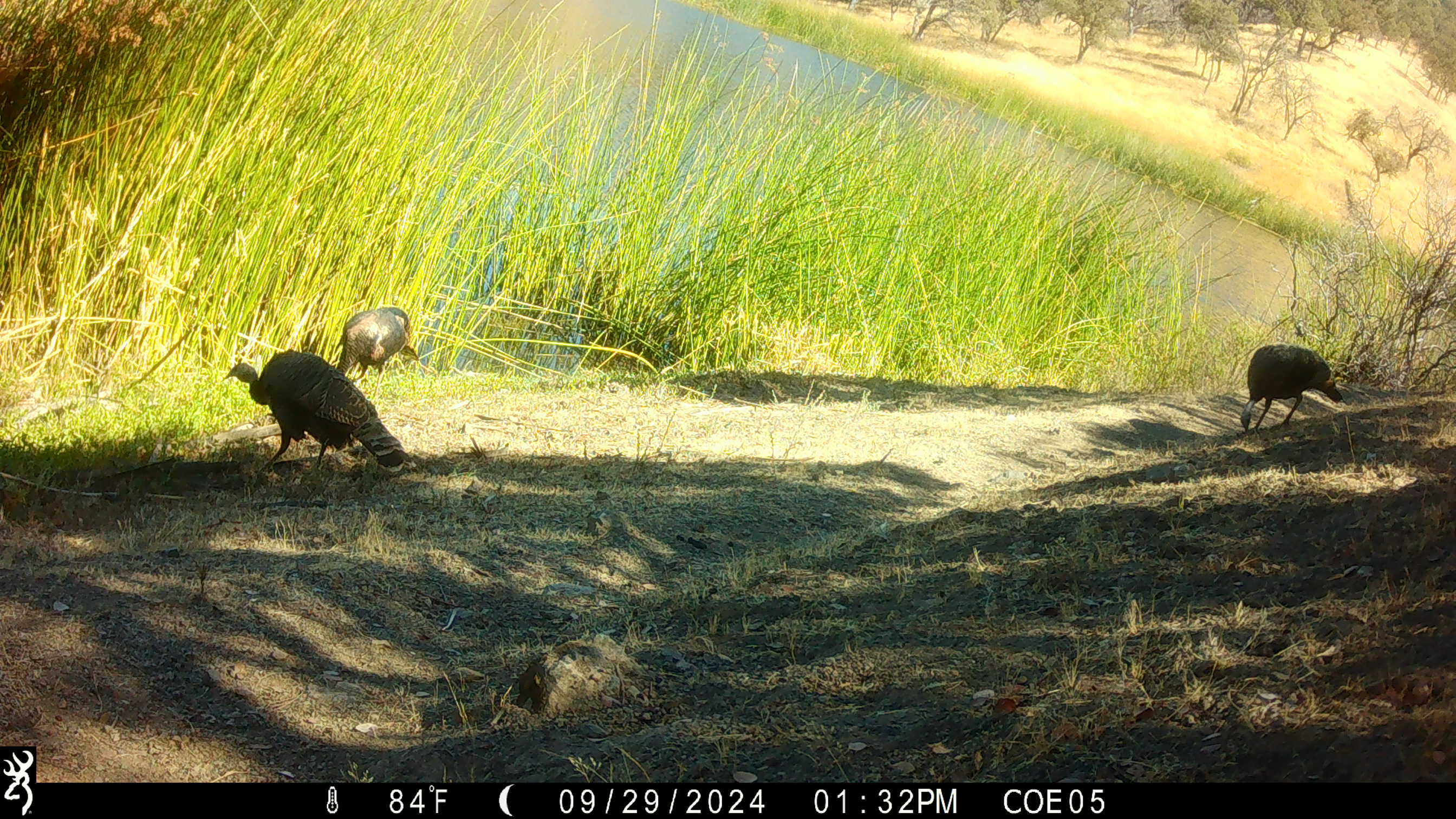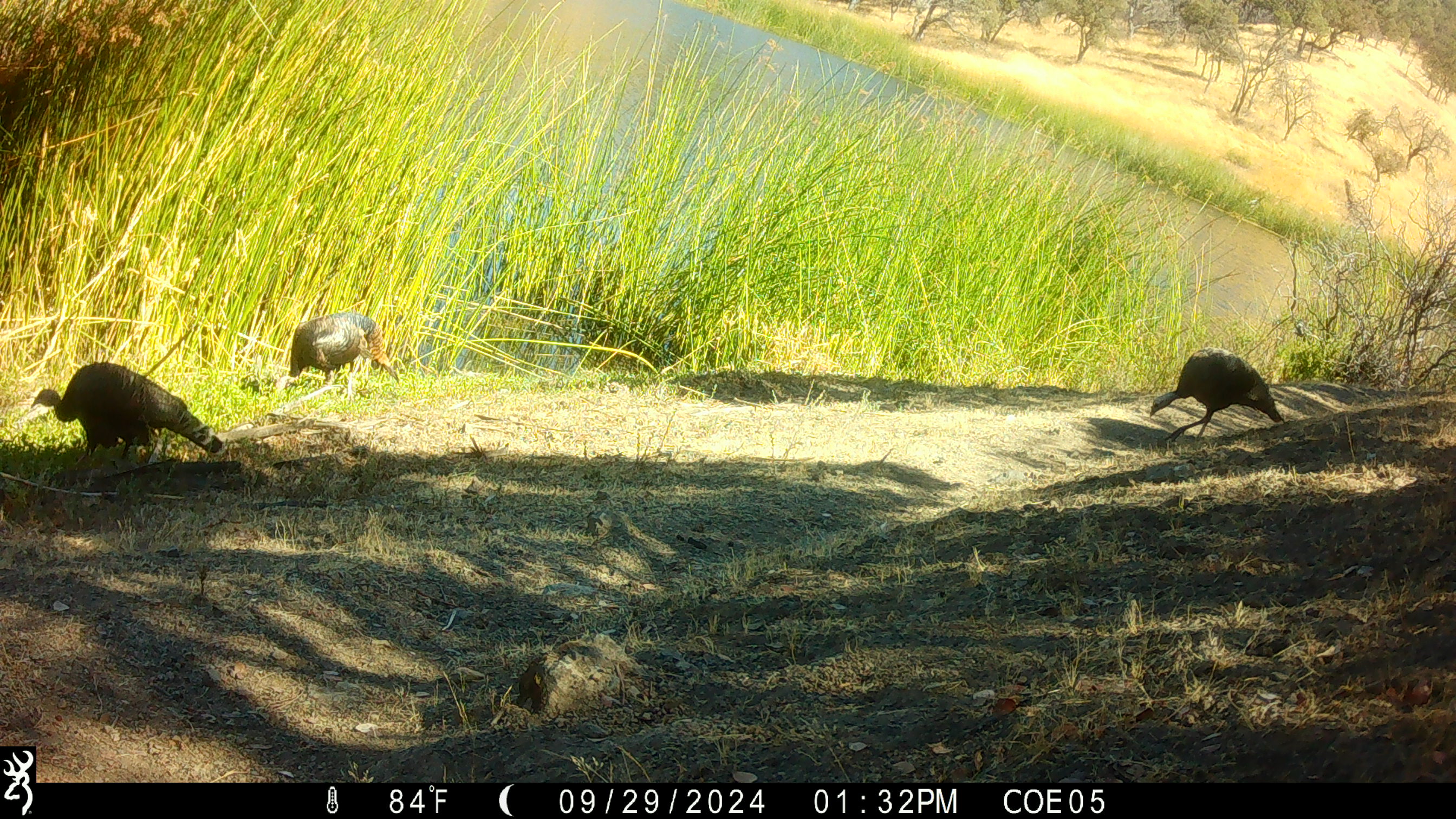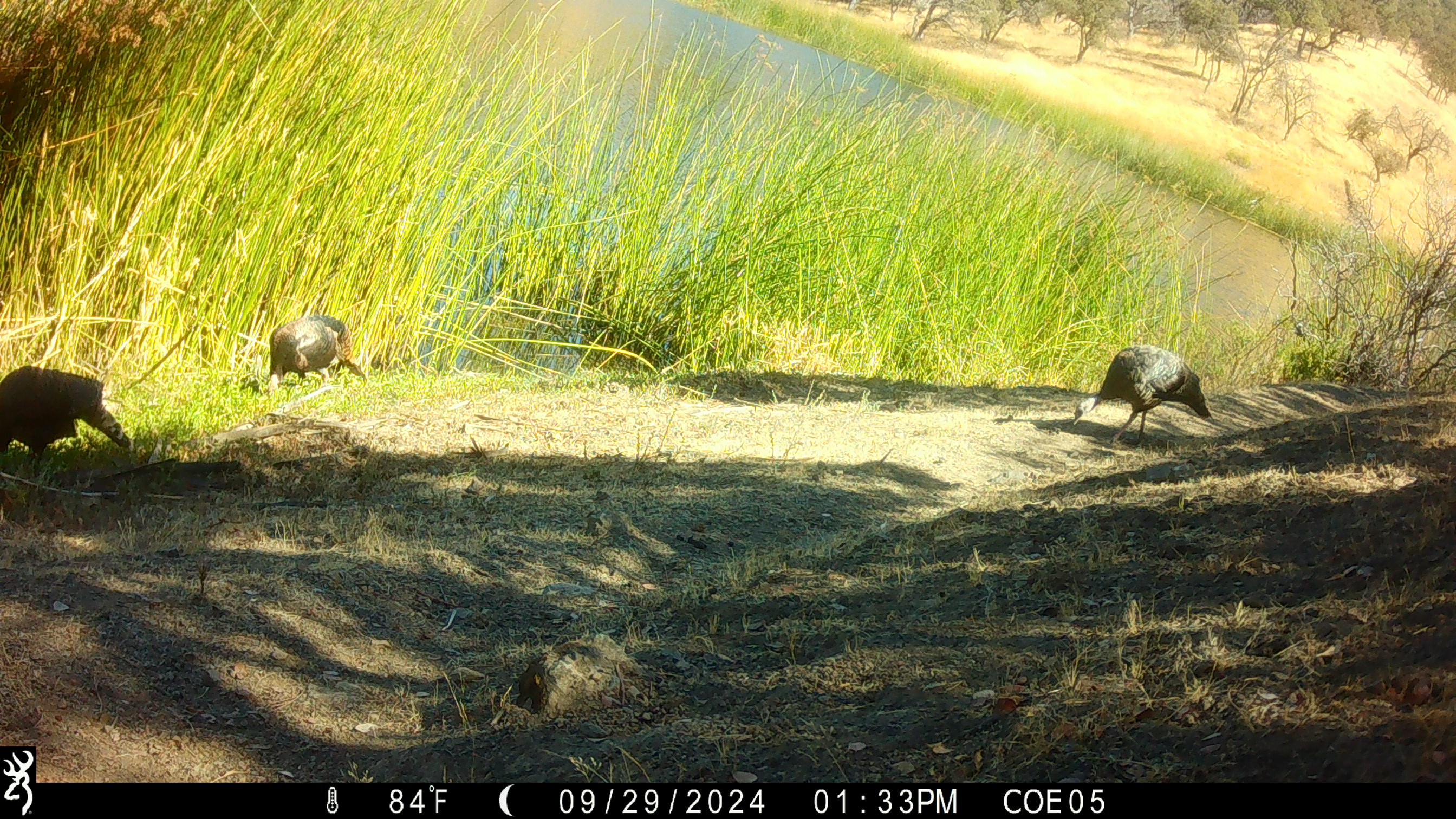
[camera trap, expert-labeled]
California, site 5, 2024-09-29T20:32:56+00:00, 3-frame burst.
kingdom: Animalia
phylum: Chordata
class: Aves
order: Galliformes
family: Phasianidae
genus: Meleagris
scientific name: Meleagris gallopavo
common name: turkey